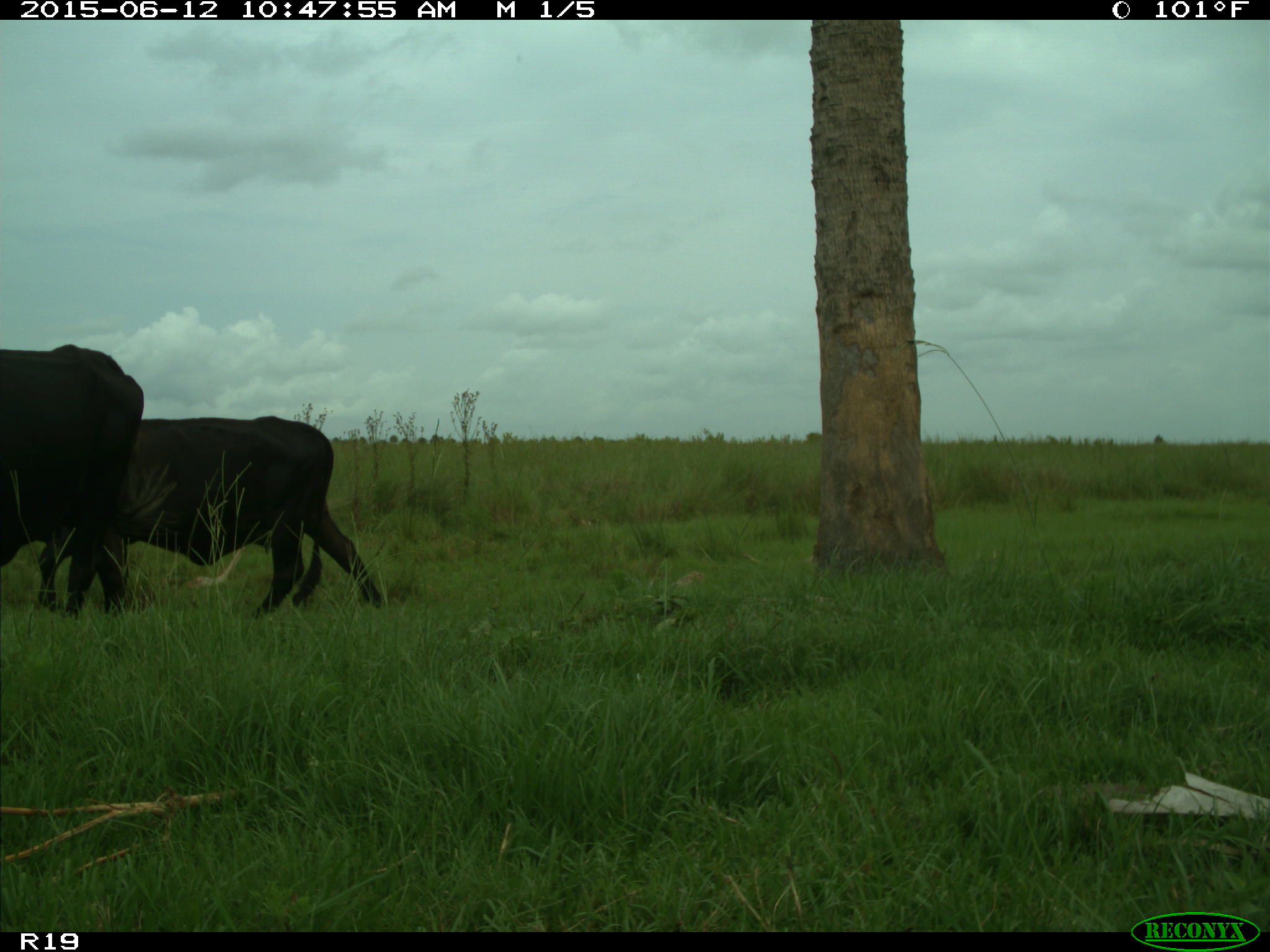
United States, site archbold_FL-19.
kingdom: Animalia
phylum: Chordata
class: Mammalia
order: Artiodactyla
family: Bovidae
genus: Bos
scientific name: Bos taurus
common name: domestic cow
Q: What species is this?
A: Bos taurus (domestic cow).